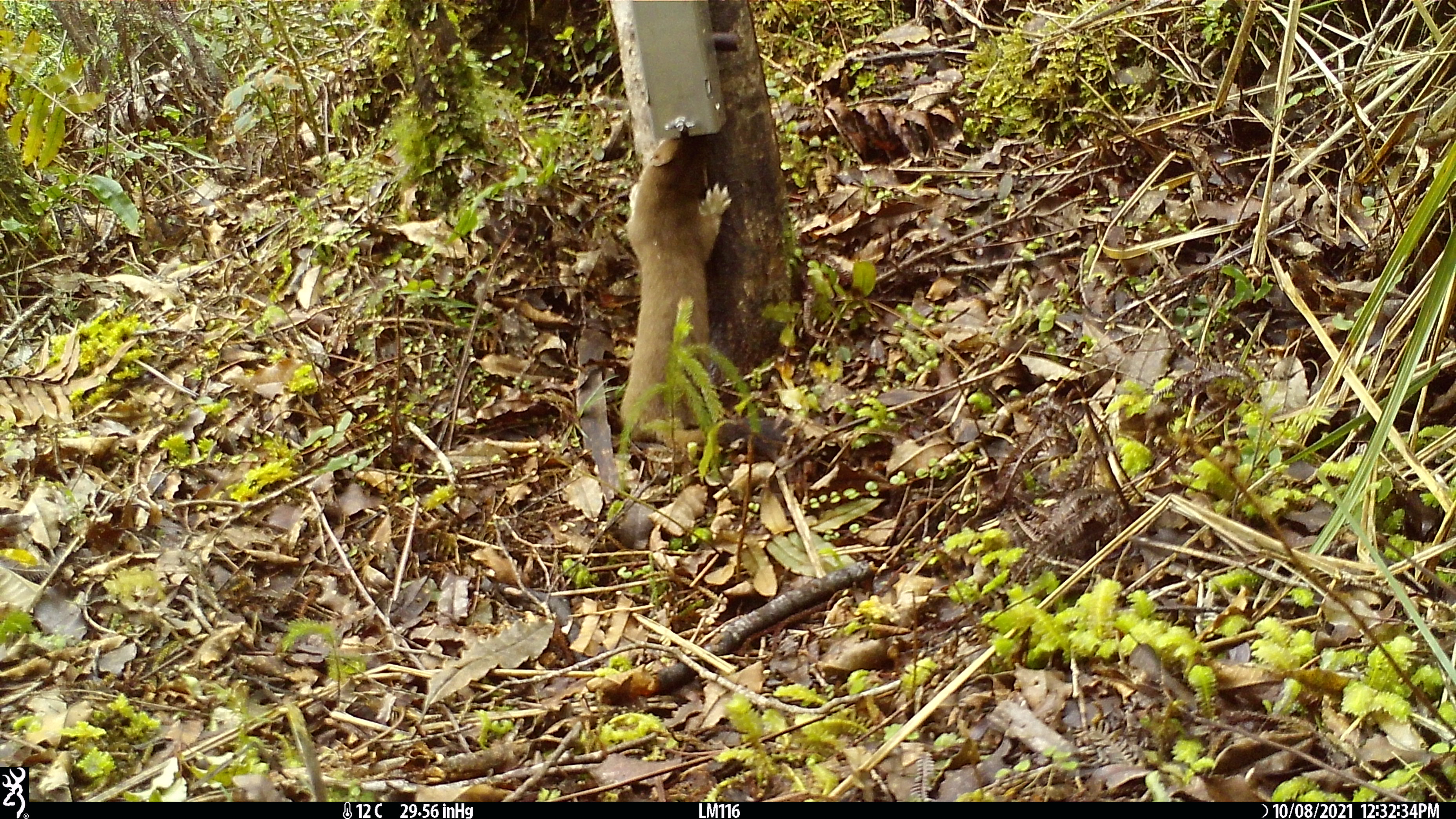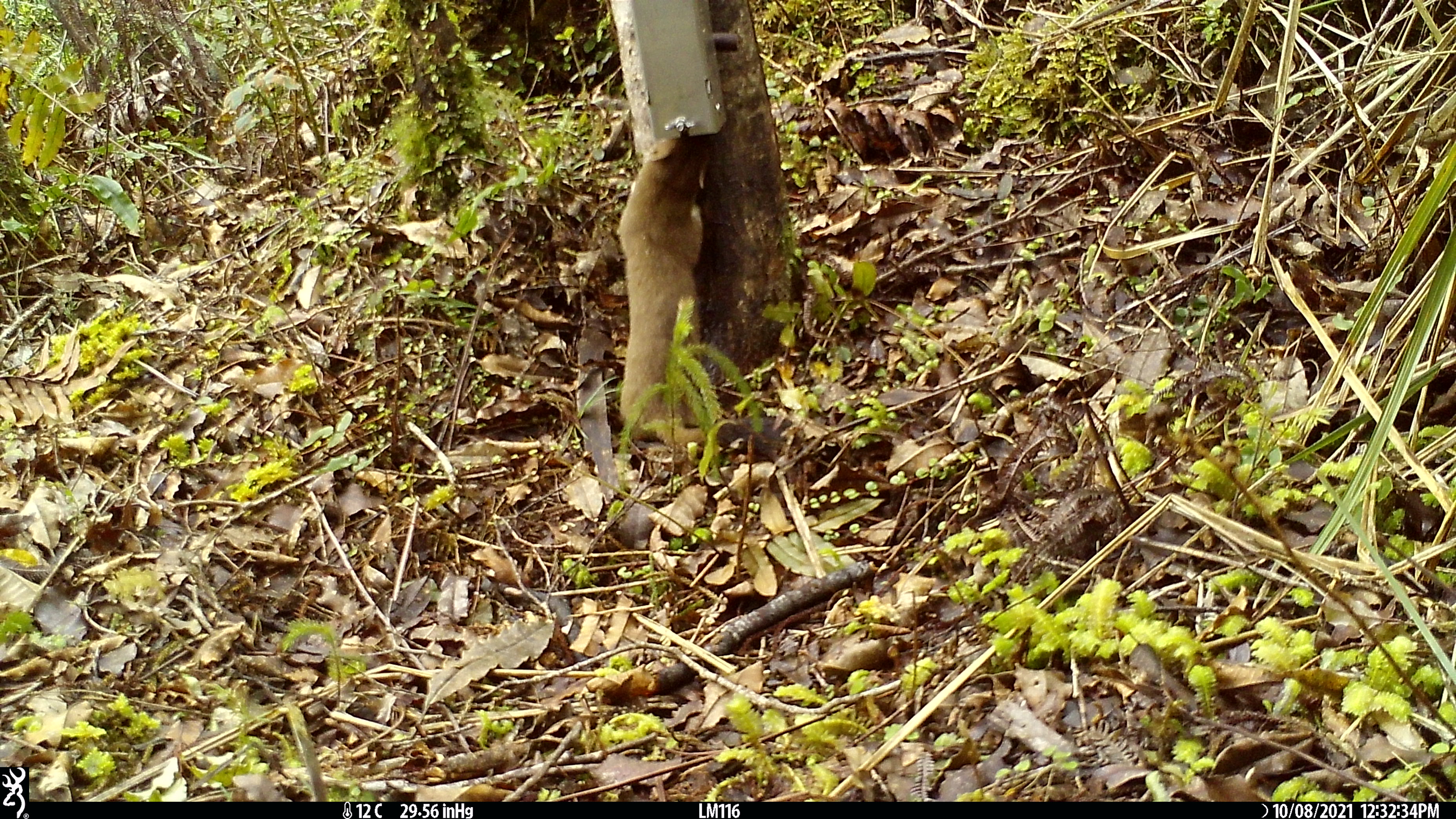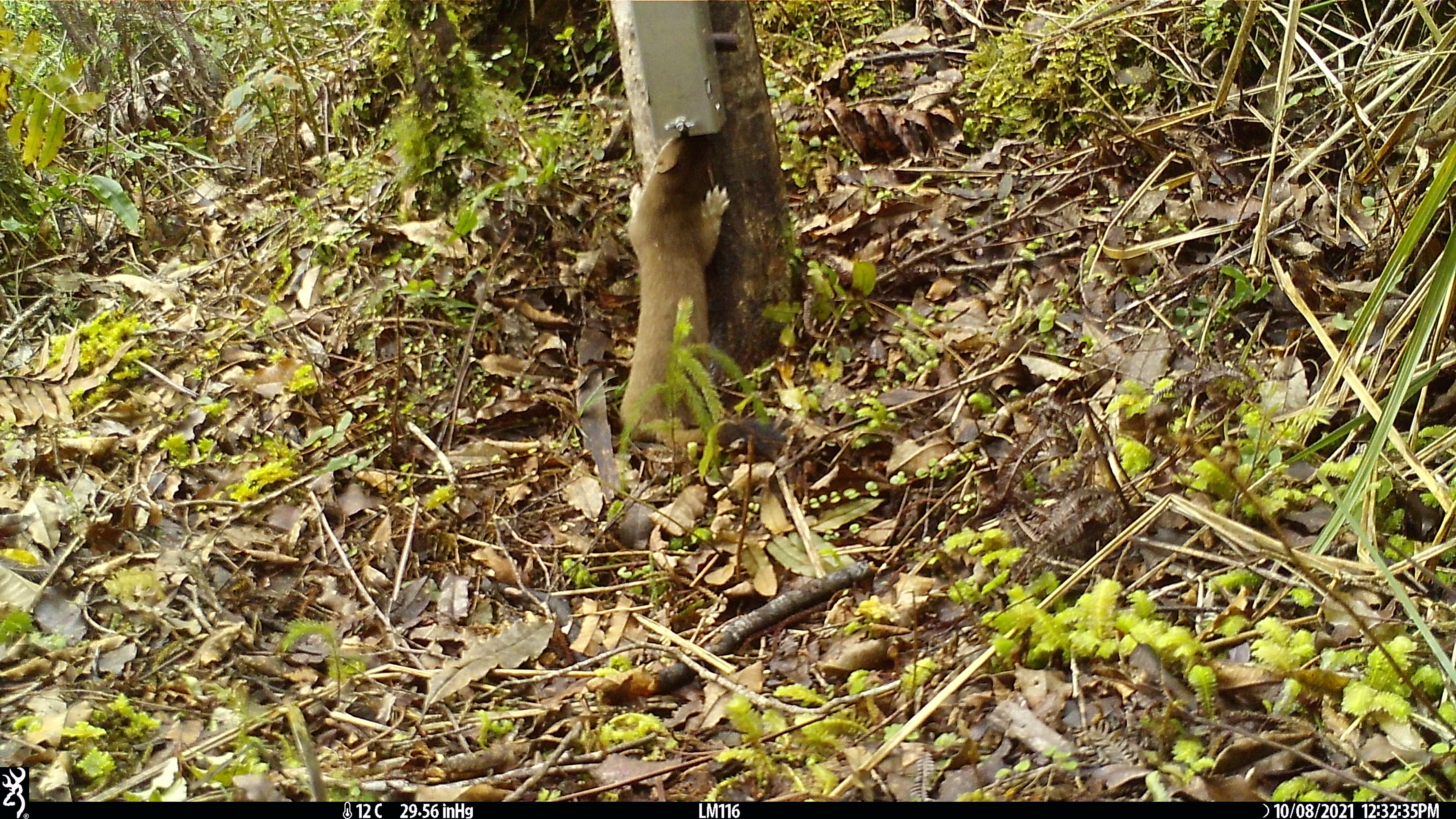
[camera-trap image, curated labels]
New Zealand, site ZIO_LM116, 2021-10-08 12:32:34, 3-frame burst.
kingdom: Animalia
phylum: Chordata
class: Mammalia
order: Carnivora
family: Mustelidae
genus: Mustela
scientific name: Mustela erminea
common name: stoat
Stoat (Mustela erminea).